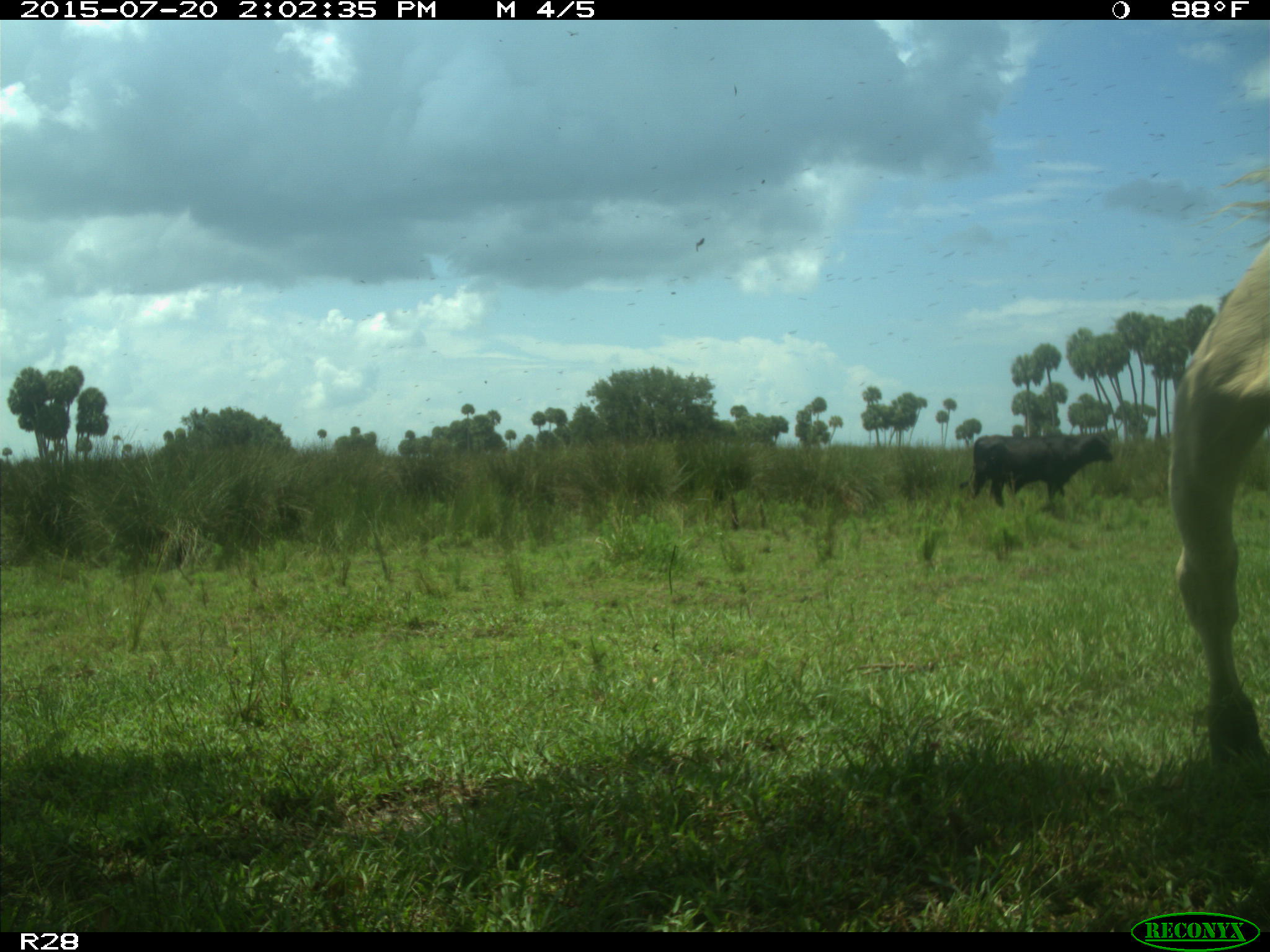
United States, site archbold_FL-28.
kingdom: Animalia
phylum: Chordata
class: Mammalia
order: Artiodactyla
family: Bovidae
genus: Bos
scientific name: Bos taurus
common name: domestic cow